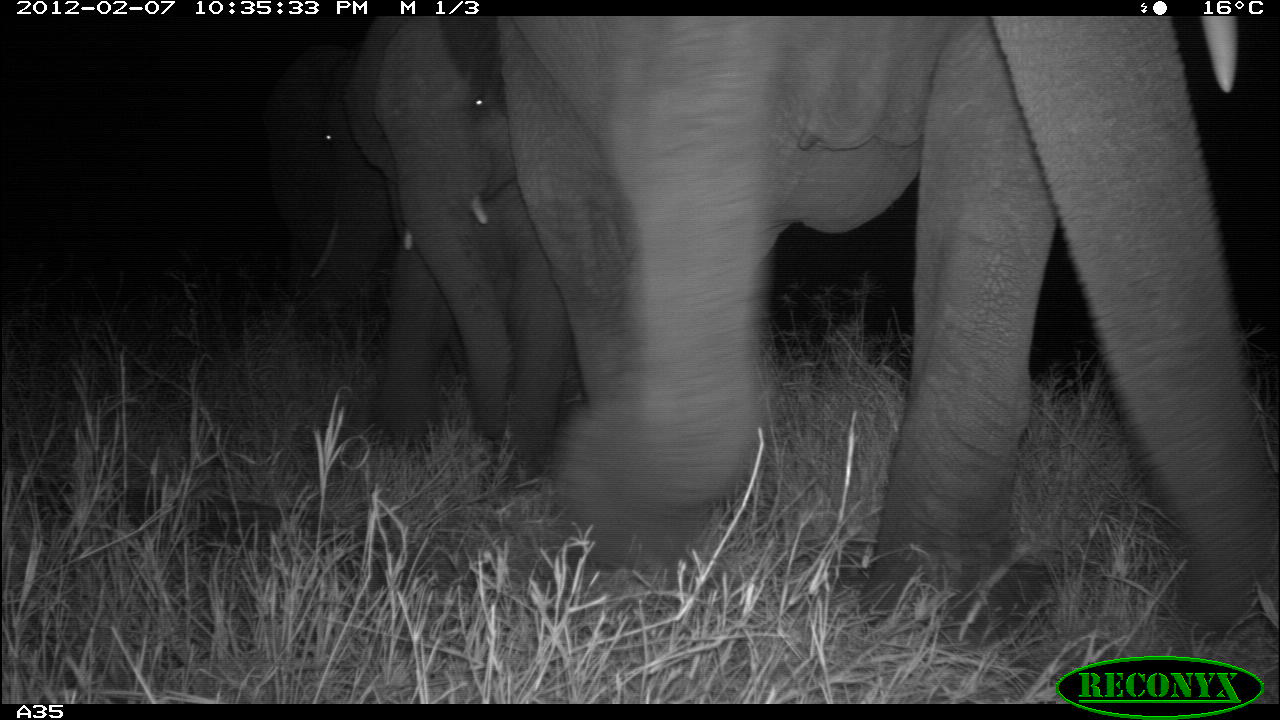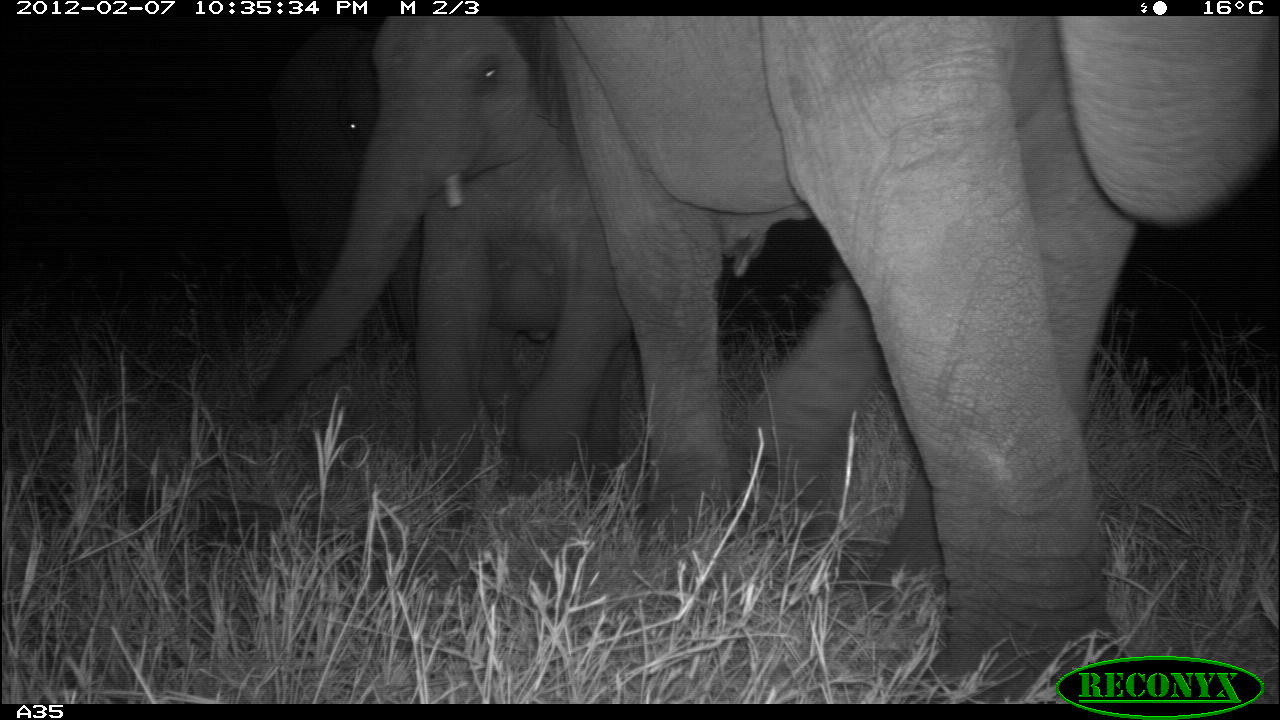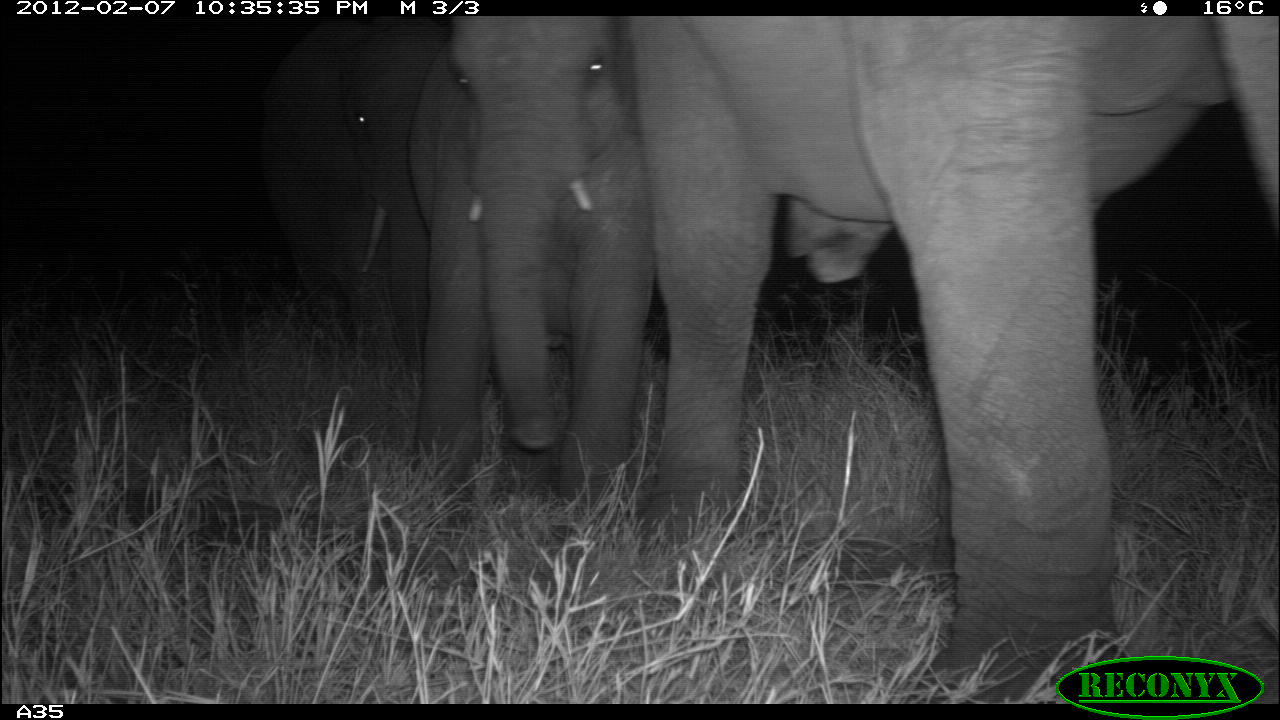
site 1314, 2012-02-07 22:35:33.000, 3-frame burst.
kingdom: Animalia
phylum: Chordata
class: Mammalia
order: Proboscidea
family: Elephantidae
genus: Loxodonta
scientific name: Loxodonta africana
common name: african bush elephant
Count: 3.